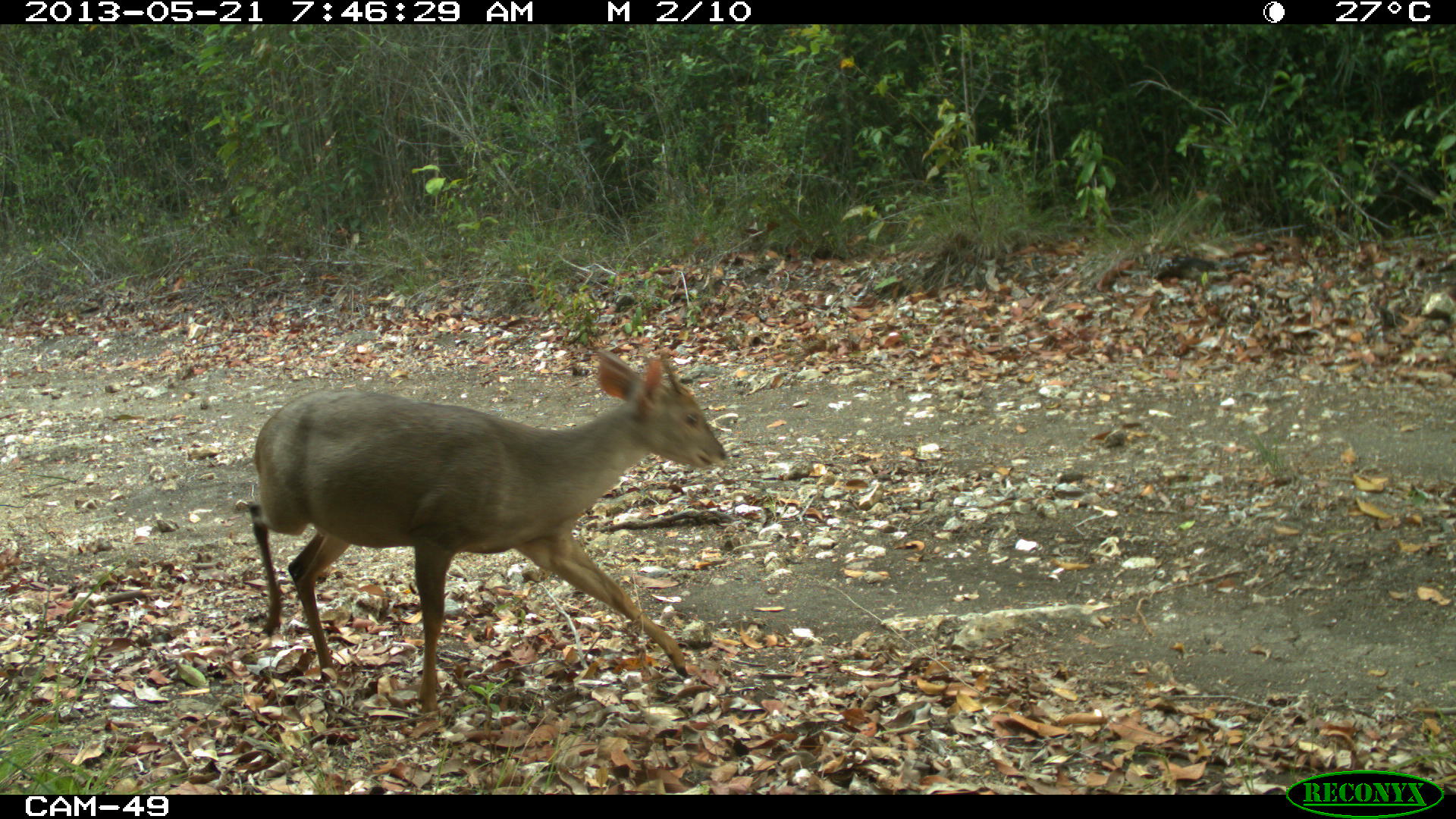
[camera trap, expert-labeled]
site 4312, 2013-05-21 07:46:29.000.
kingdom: Animalia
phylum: Chordata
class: Mammalia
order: Artiodactyla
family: Cervidae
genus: Odocoileus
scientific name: Odocoileus pandora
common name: yucatán brown brocket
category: mazama pandora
Mazama pandora (yucatán brown brocket) (Odocoileus pandora), count 1, sex male.